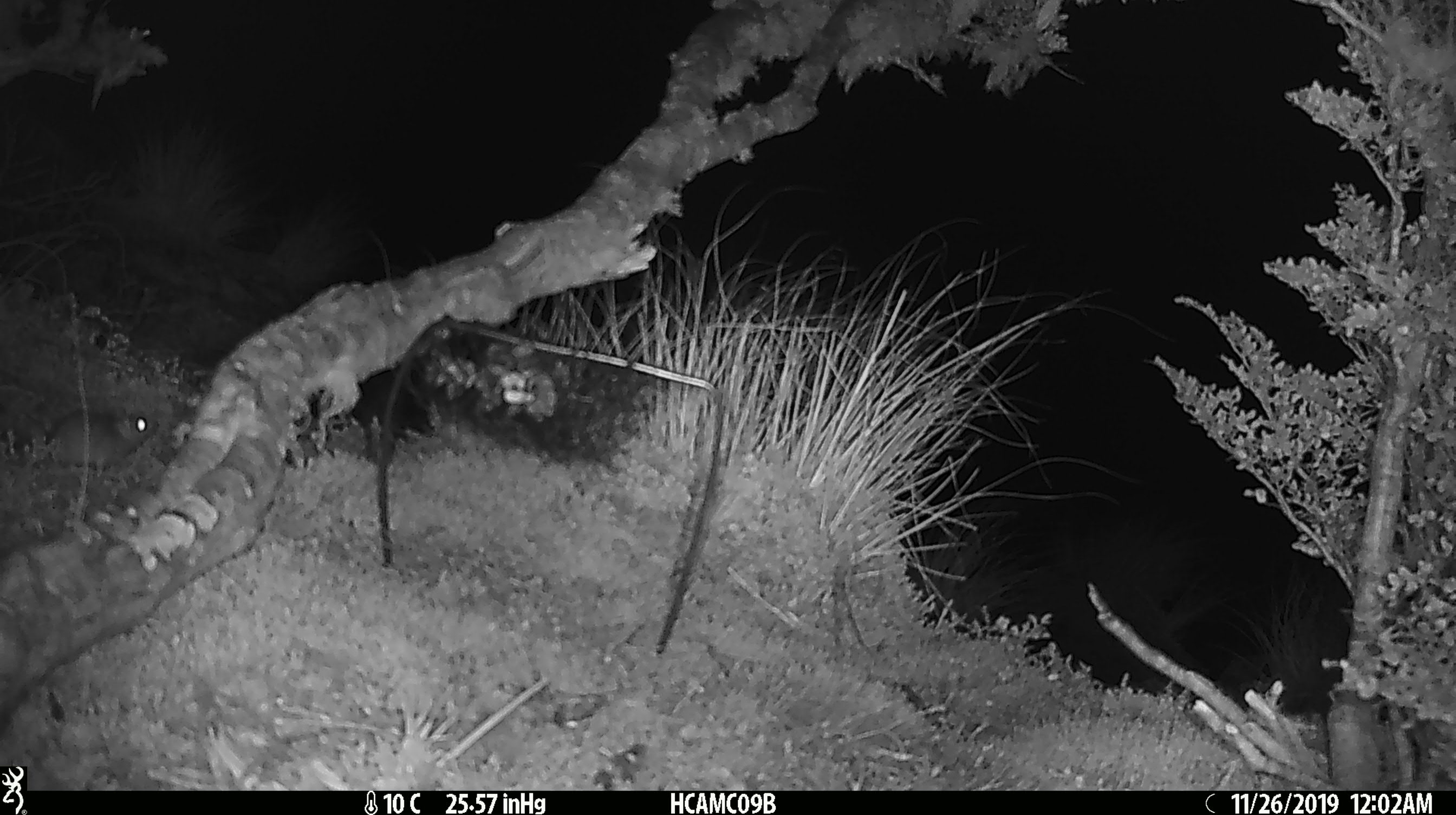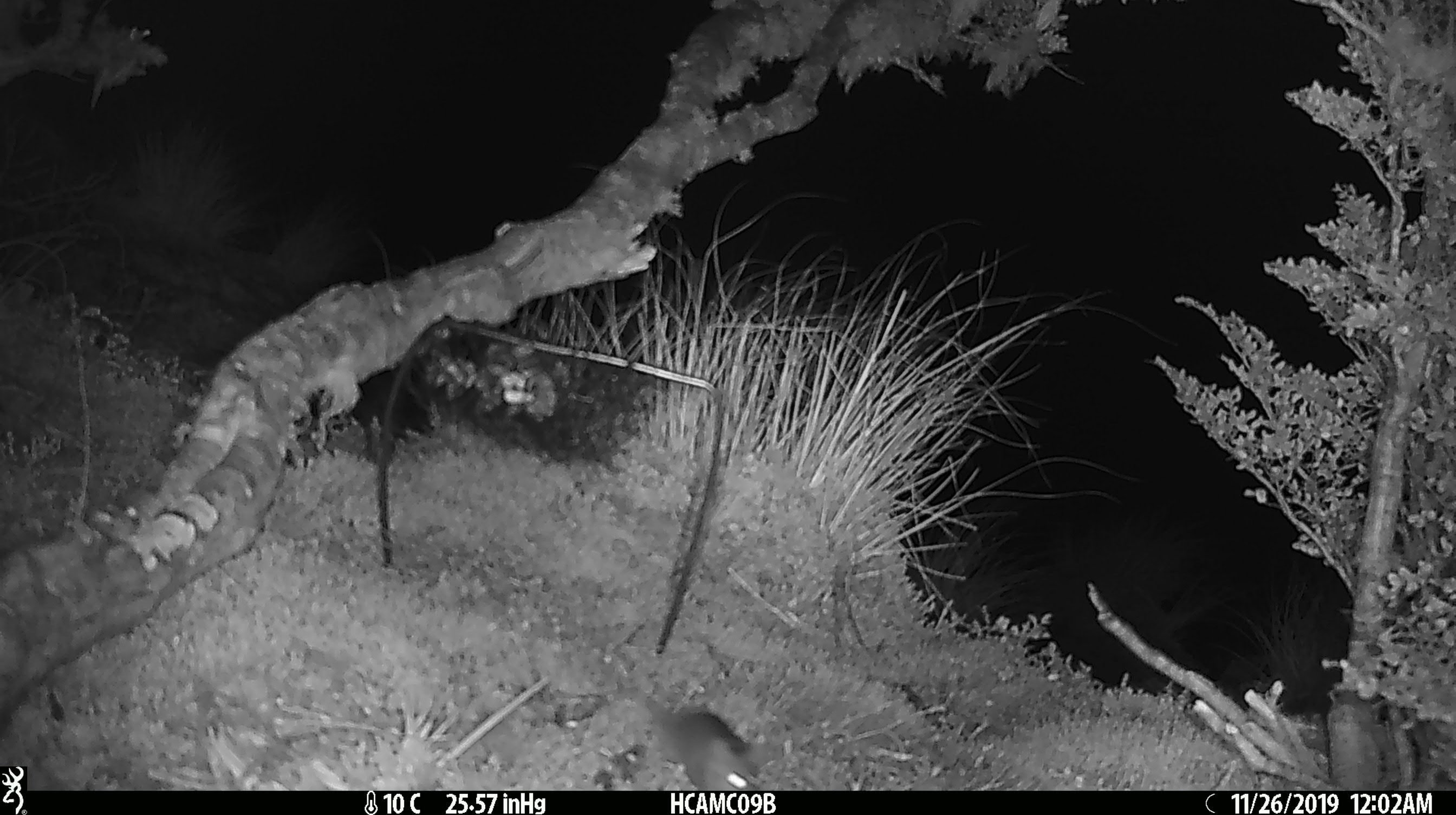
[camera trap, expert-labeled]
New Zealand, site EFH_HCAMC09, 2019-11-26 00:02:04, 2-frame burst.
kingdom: Animalia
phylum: Chordata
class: Mammalia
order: Rodentia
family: Muridae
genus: Mus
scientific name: Mus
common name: mouse